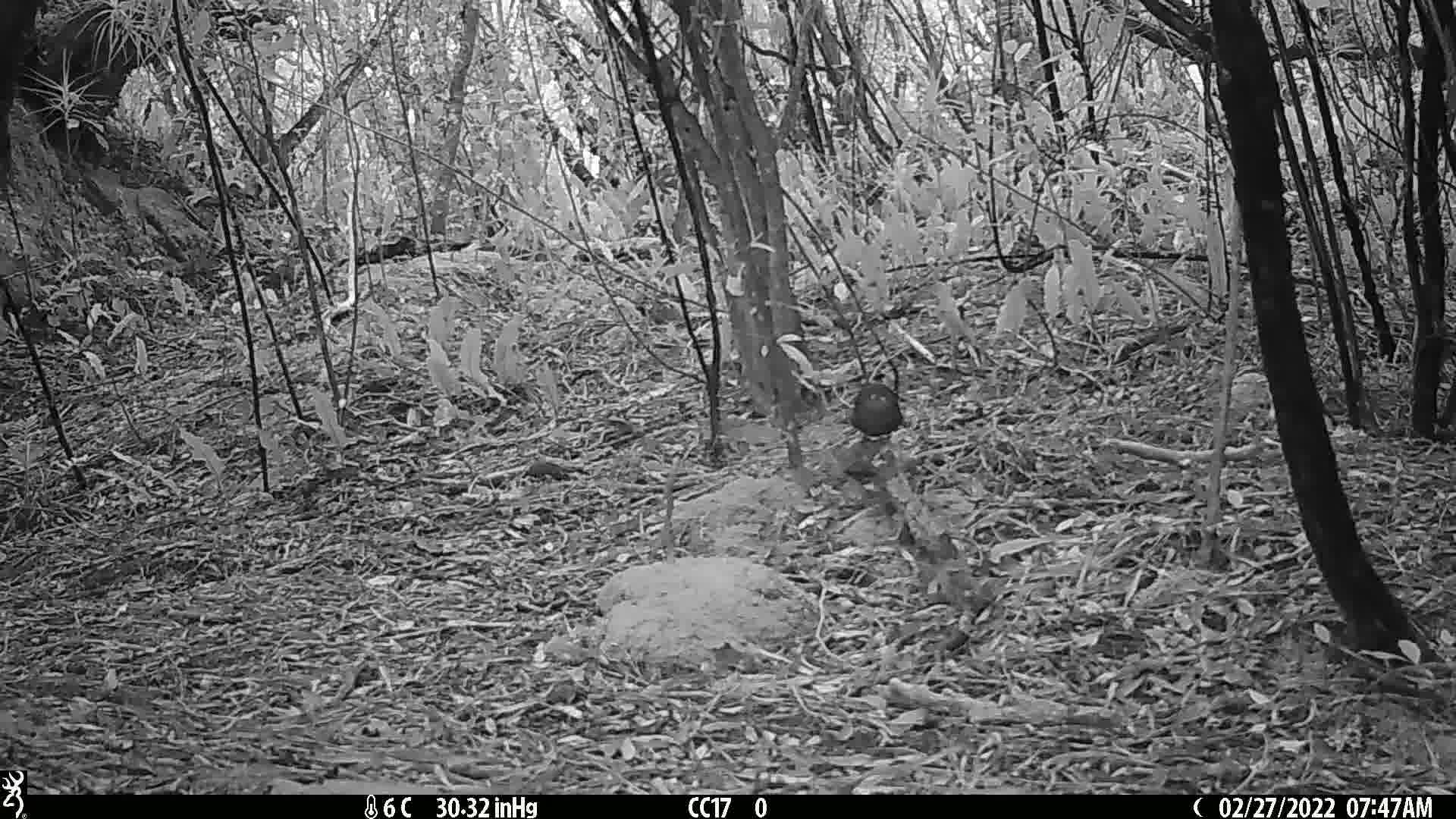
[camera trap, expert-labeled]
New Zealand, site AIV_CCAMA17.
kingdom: Animalia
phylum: Chordata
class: Aves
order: Passeriformes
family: Turdidae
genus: Turdus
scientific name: Turdus merula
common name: eurasian blackbird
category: blackbird